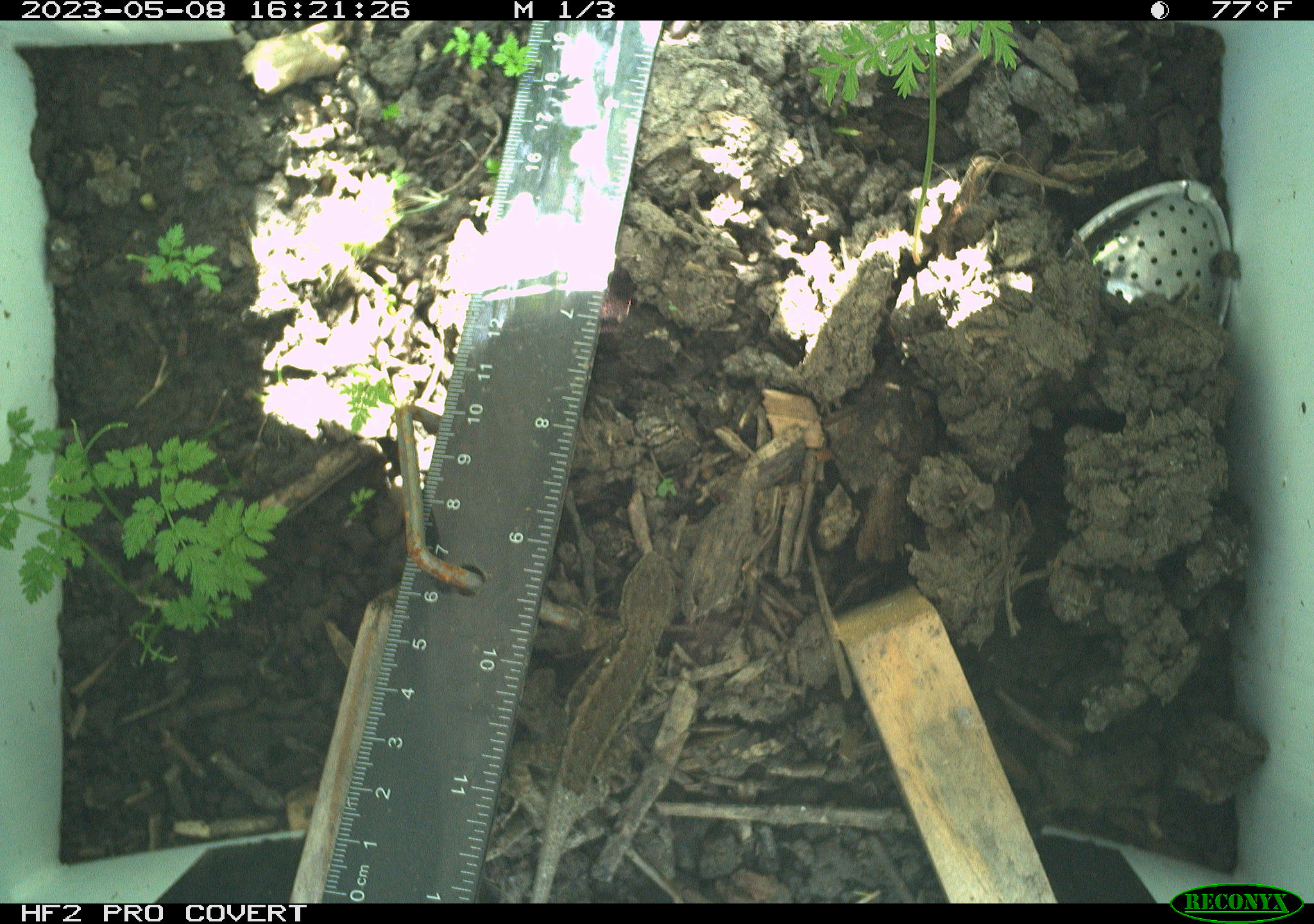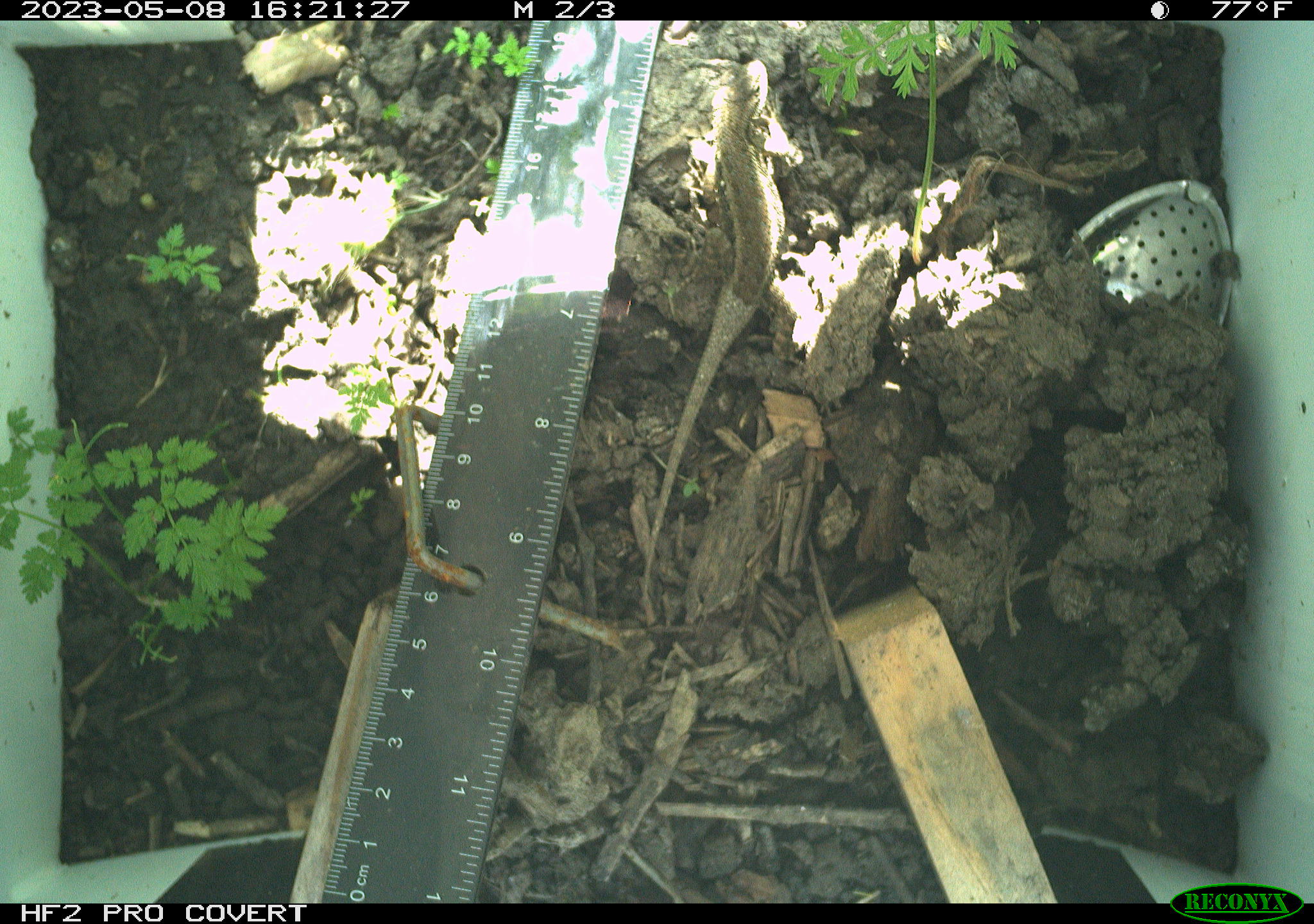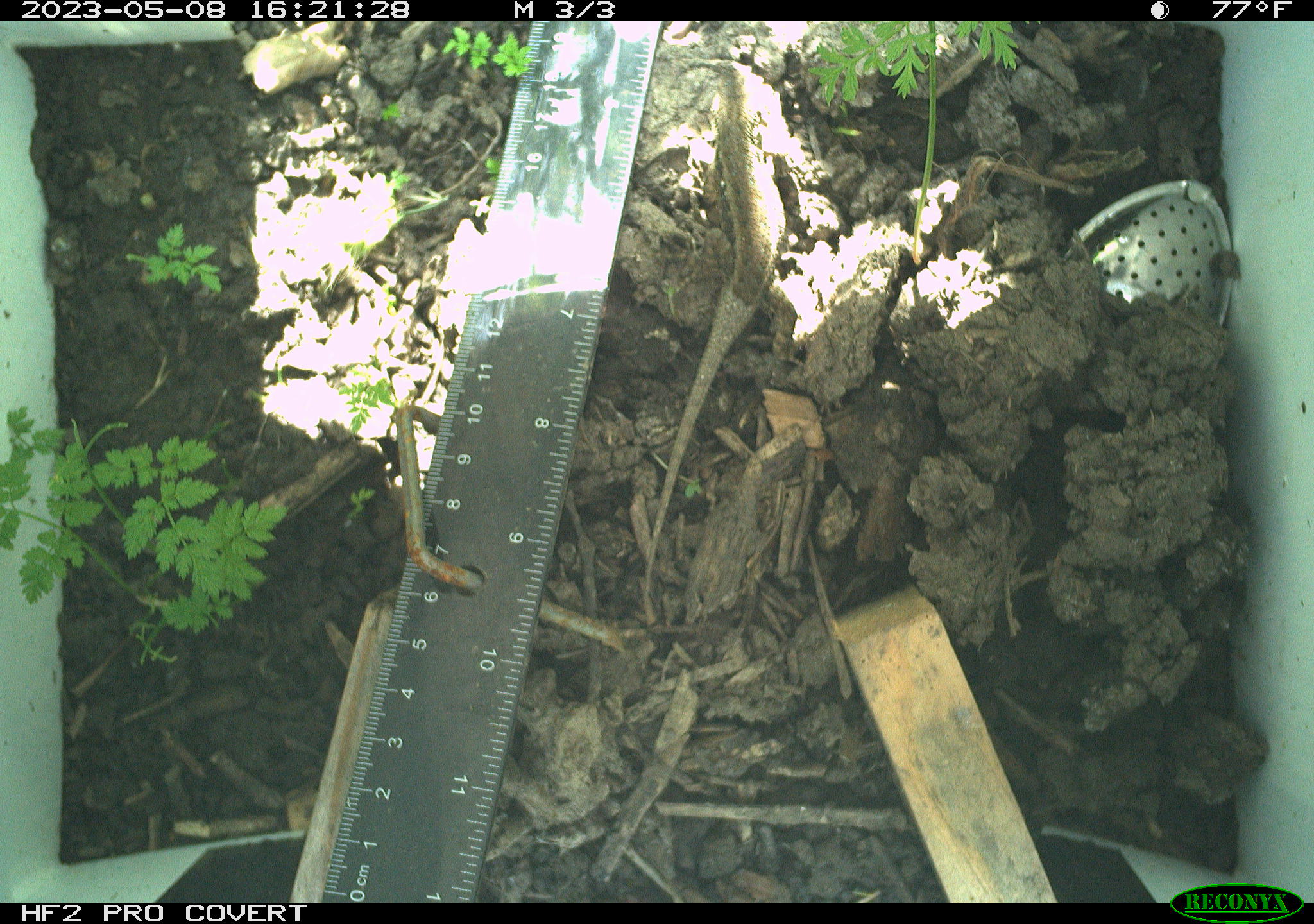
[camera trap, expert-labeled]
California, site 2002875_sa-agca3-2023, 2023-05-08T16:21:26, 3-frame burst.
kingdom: Animalia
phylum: Chordata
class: Reptilia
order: Squamata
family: Phrynosomatidae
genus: Sceloporus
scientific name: Sceloporus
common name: spiny lizards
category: sceloporus species